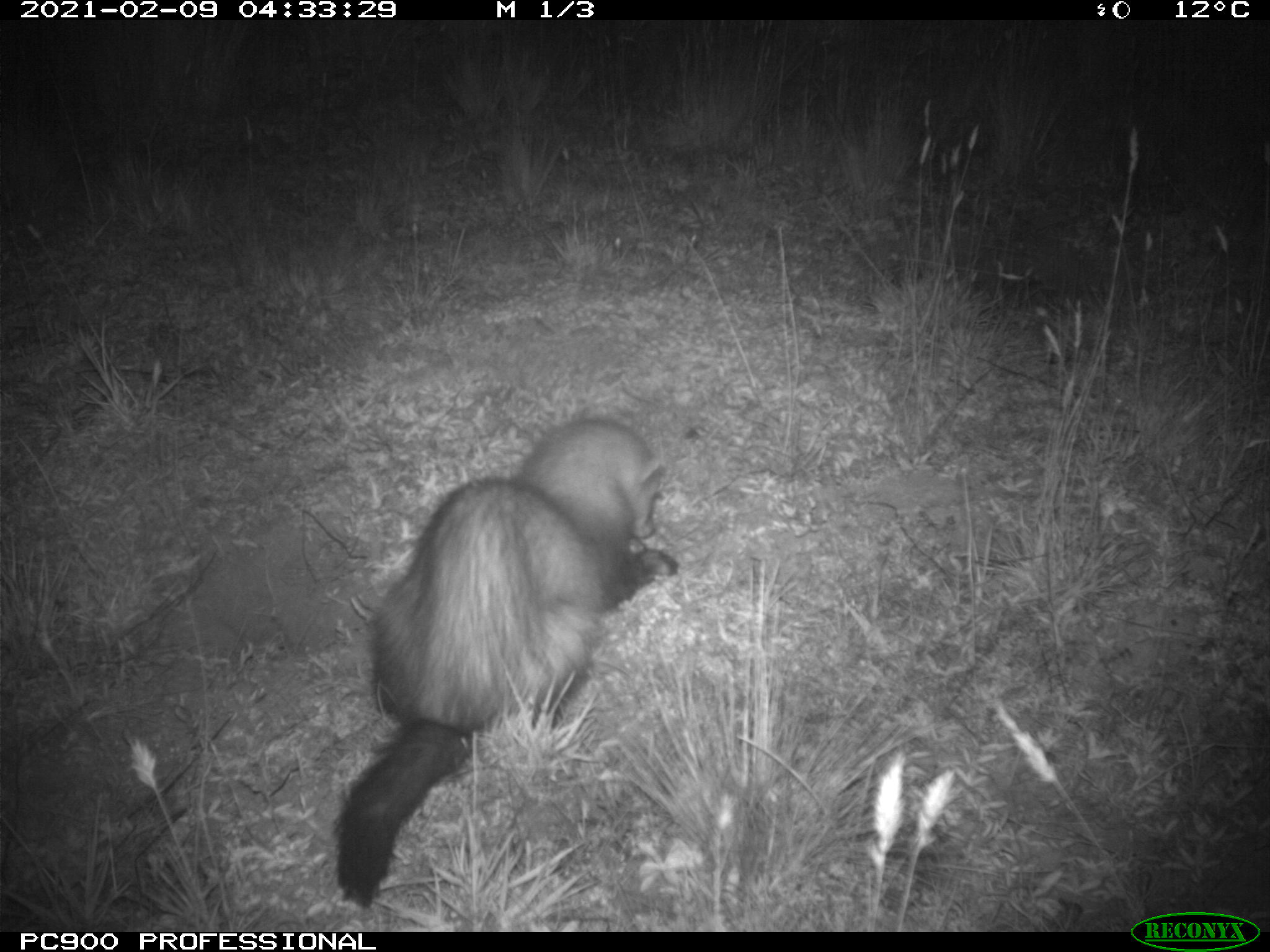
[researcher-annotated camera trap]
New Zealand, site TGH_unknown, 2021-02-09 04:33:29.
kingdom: Animalia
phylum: Chordata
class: Mammalia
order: Carnivora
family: Mustelidae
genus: Mustela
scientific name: Mustela furo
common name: ferret